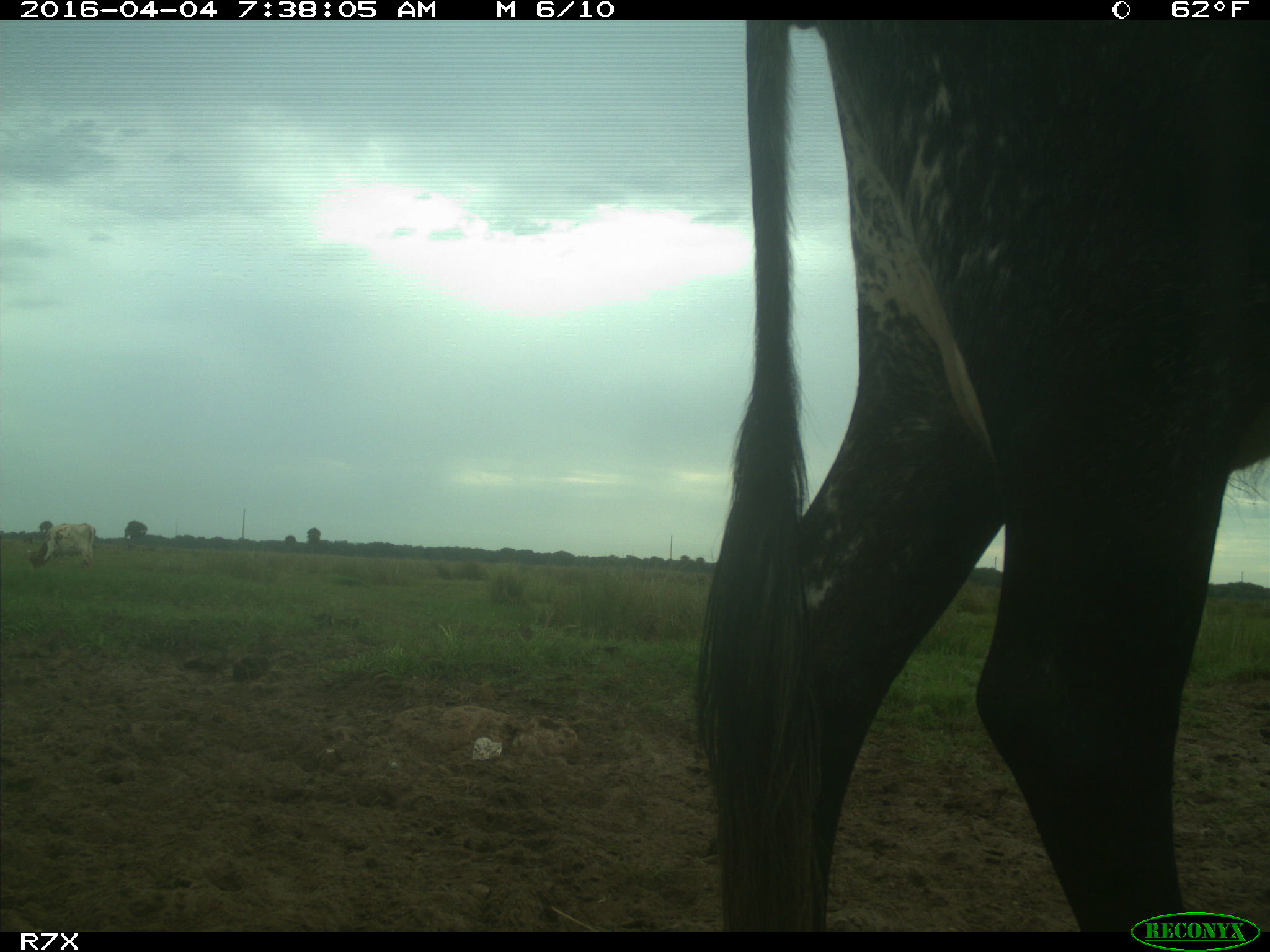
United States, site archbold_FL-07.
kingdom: Animalia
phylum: Chordata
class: Mammalia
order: Artiodactyla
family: Bovidae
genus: Bos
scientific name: Bos taurus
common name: domestic cow